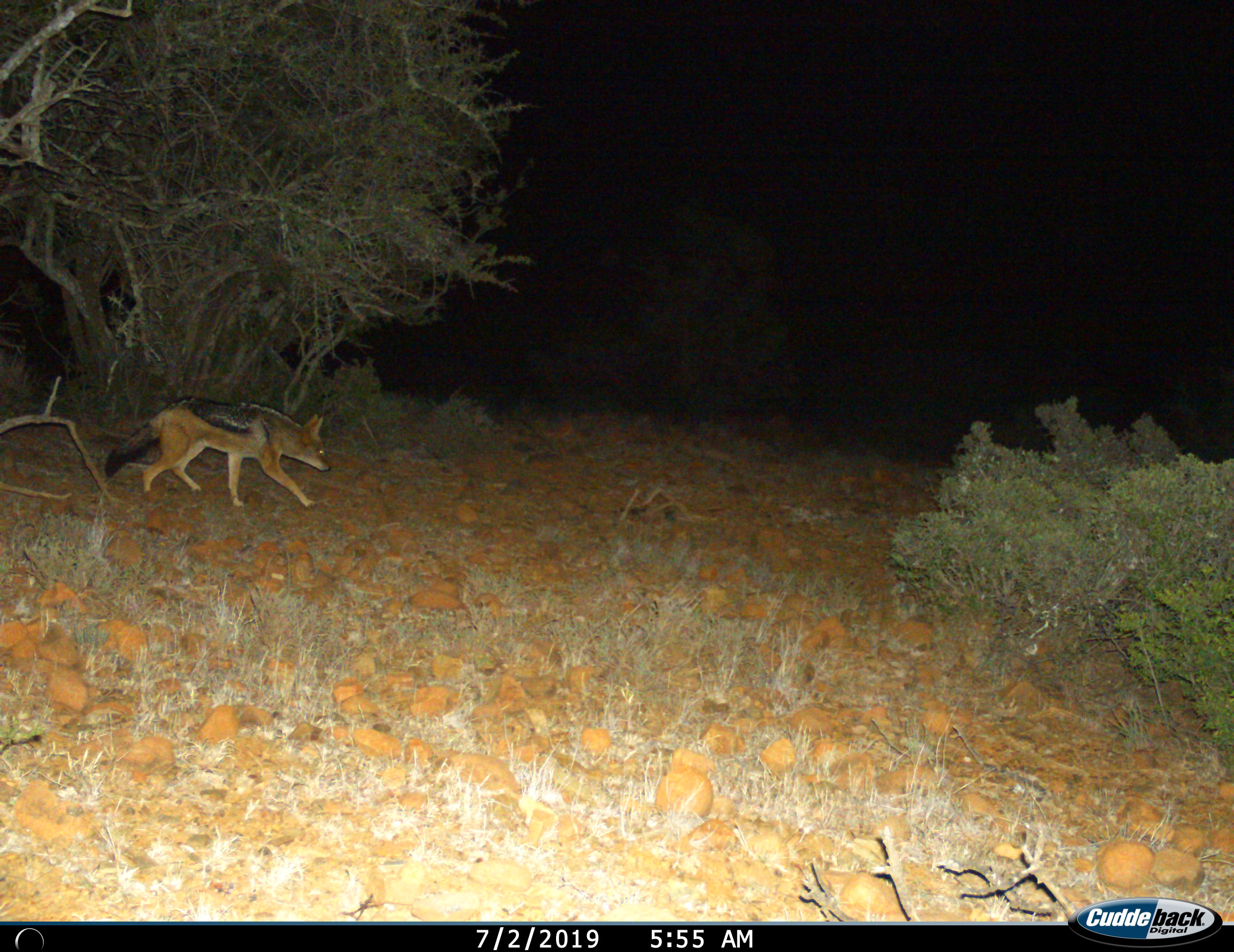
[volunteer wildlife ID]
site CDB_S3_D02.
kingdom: Animalia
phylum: Chordata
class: Mammalia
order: Carnivora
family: Canidae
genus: Lupulella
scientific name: Lupulella mesomelas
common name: black-backed jackal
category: jackalblackbacked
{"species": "jackalblackbacked (black-backed jackal) (Lupulella mesomelas)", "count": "1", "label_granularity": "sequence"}